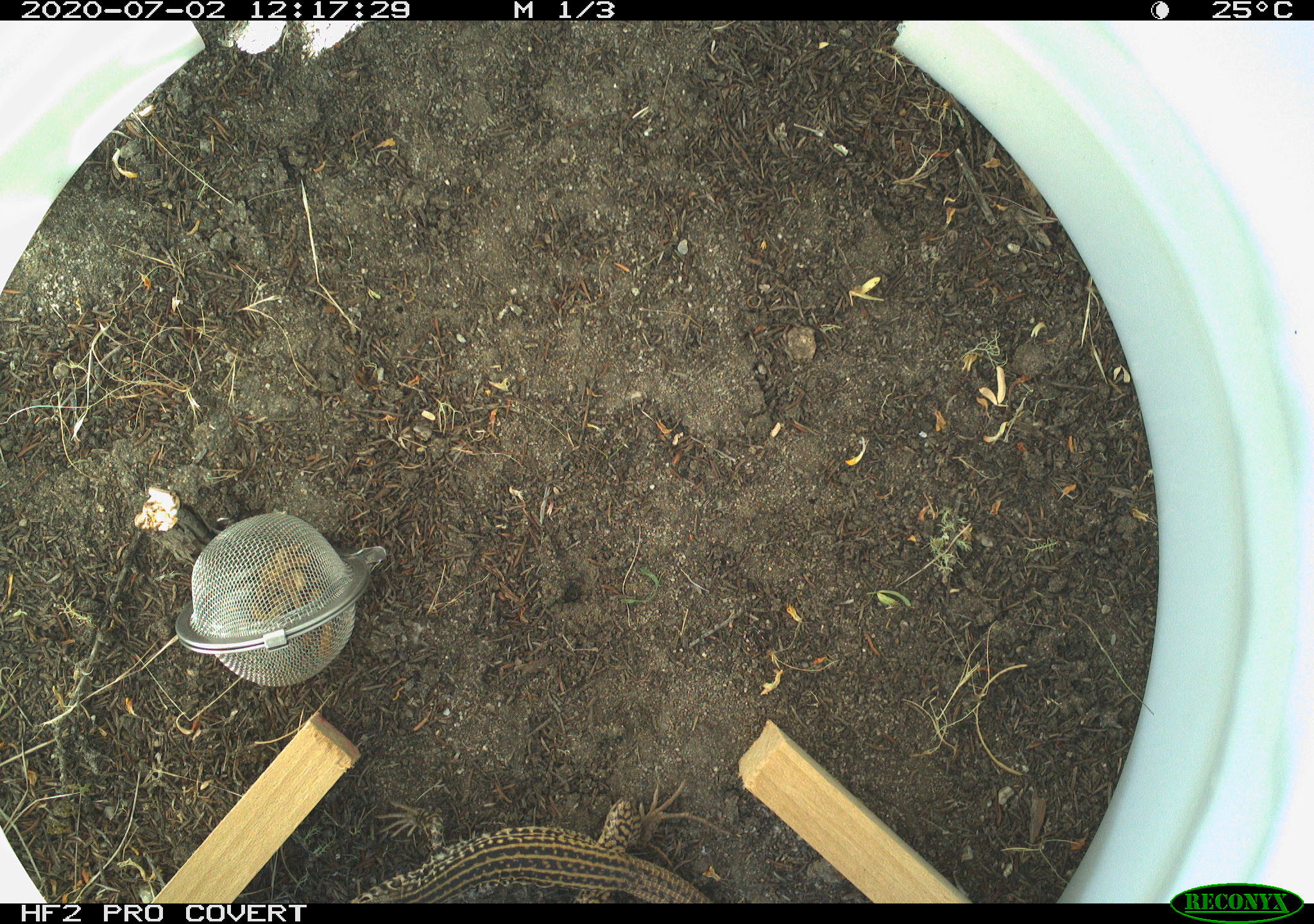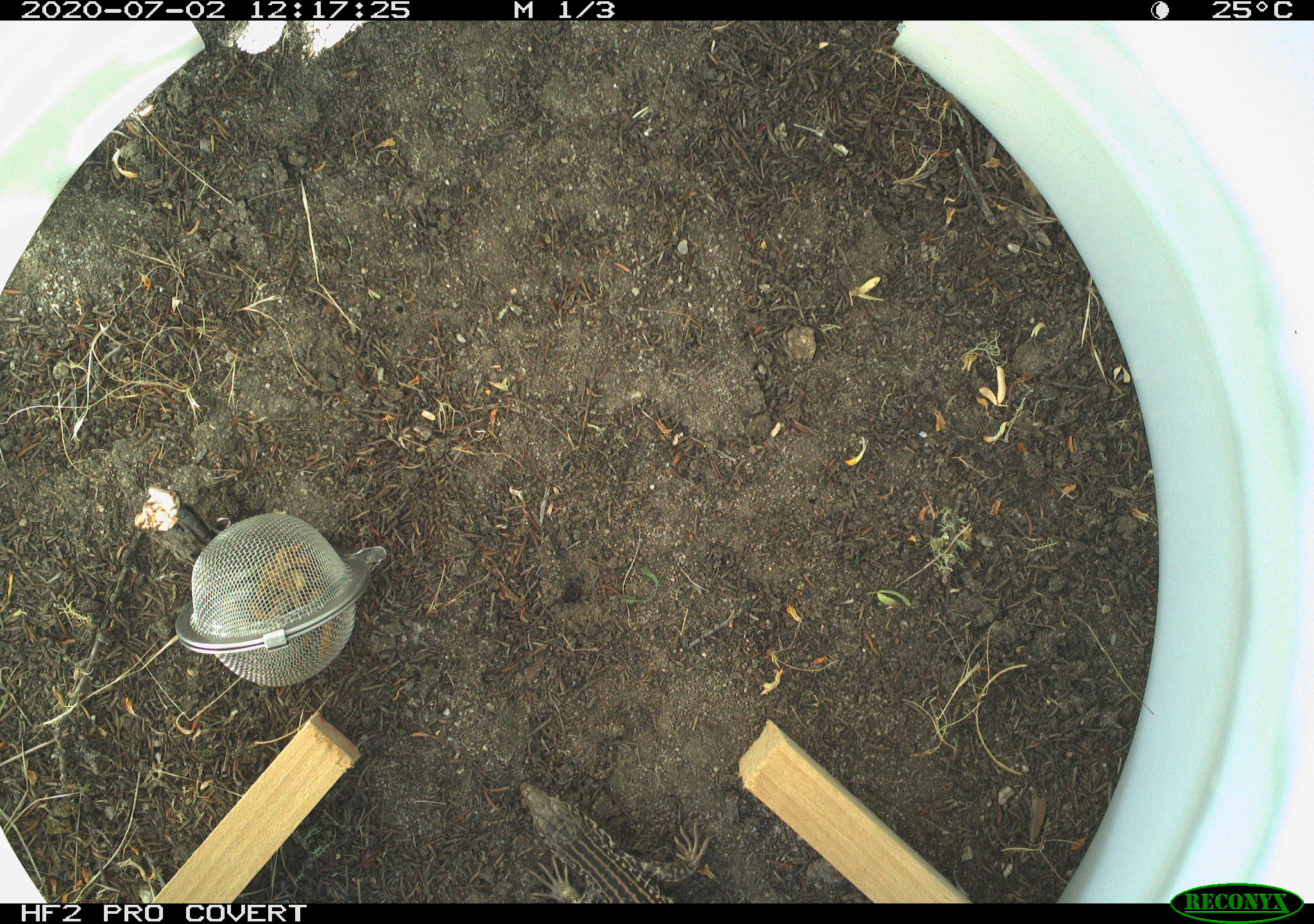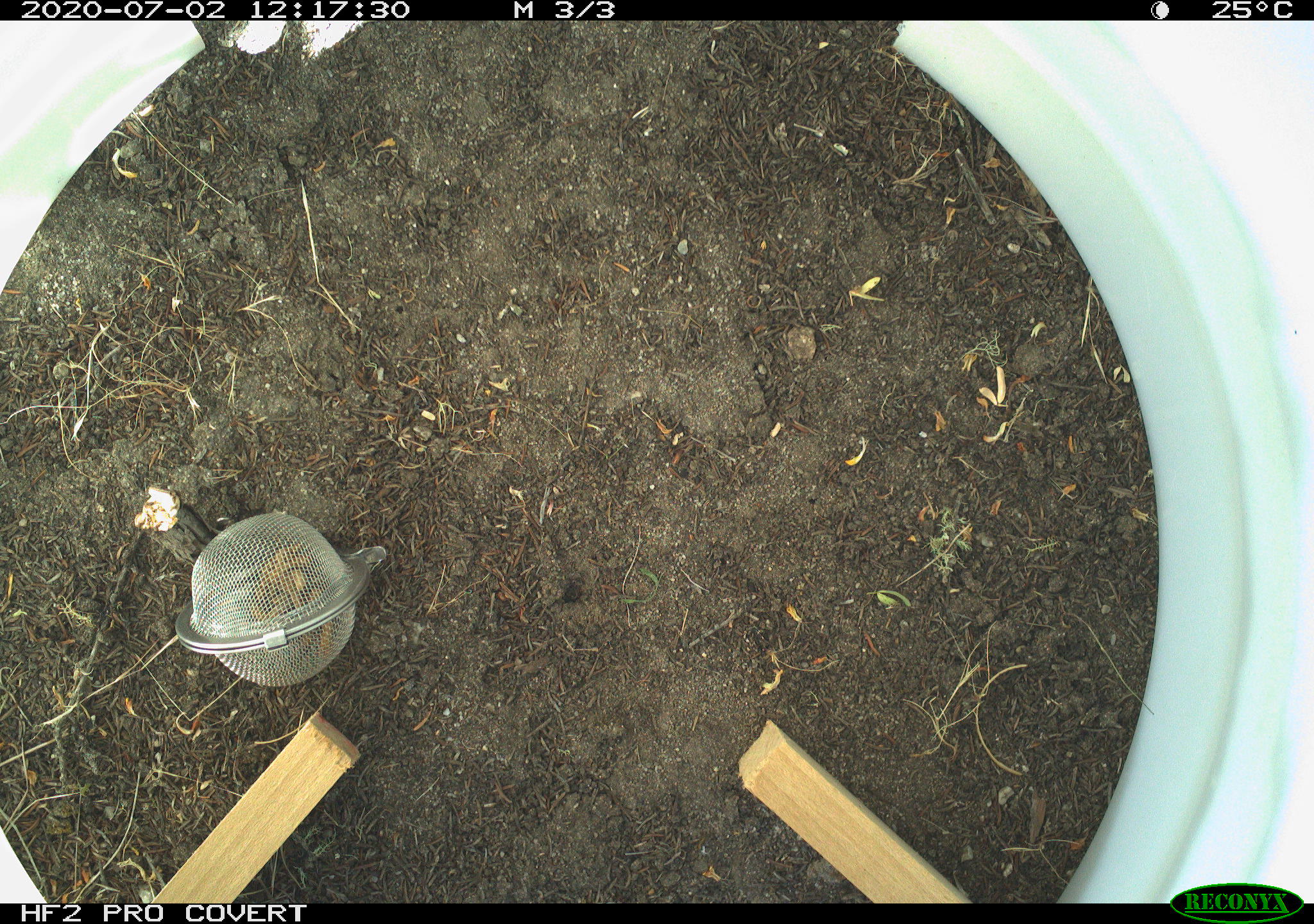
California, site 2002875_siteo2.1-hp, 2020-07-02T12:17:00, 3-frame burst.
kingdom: Animalia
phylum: Chordata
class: Reptilia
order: Squamata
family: Teiidae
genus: Aspidoscelis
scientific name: Aspidoscelis tigris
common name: western whiptail